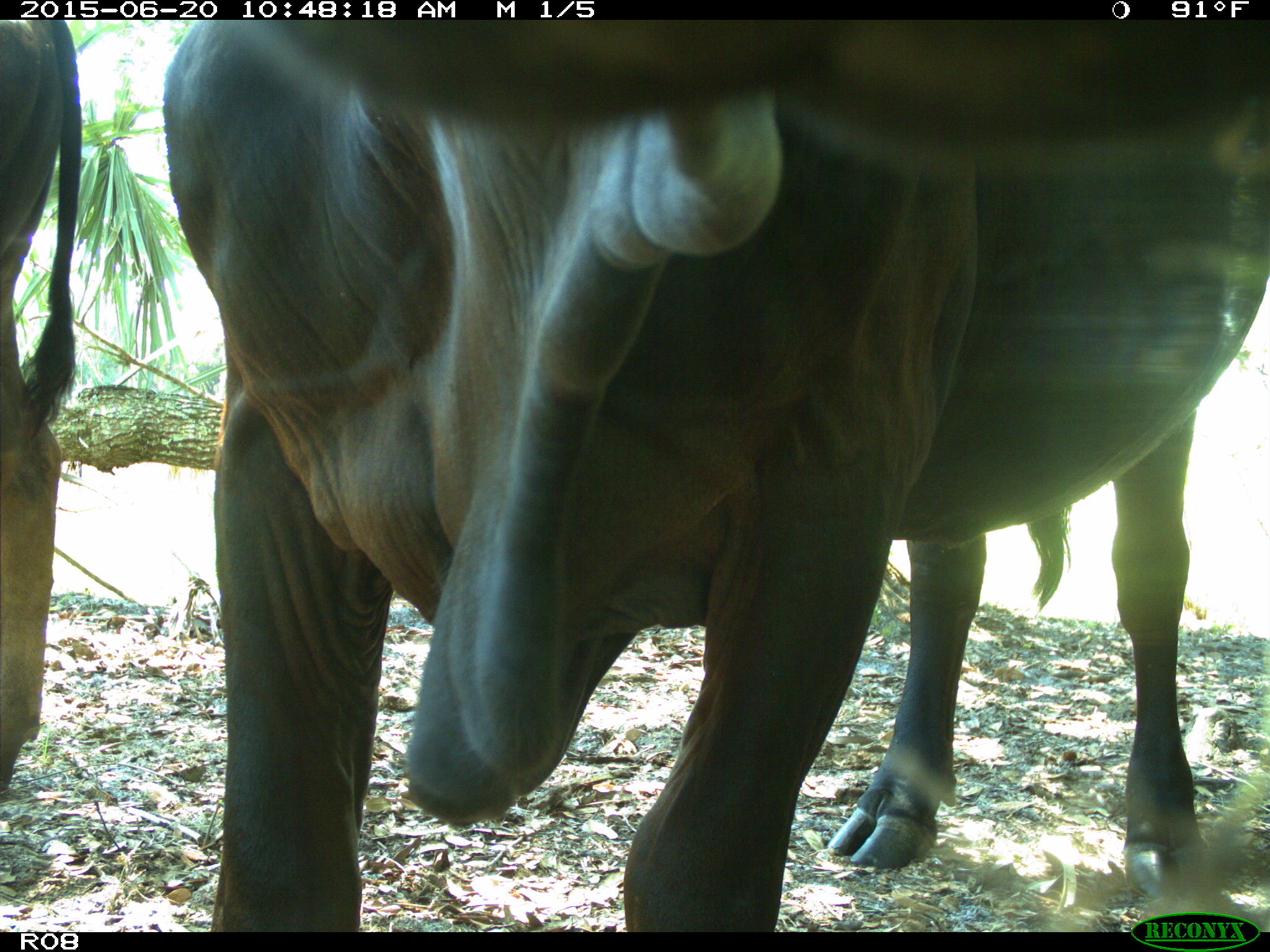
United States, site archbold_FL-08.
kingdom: Animalia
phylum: Chordata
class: Mammalia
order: Artiodactyla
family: Bovidae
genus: Bos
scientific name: Bos taurus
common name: domestic cow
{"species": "Bos taurus (domestic cow)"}